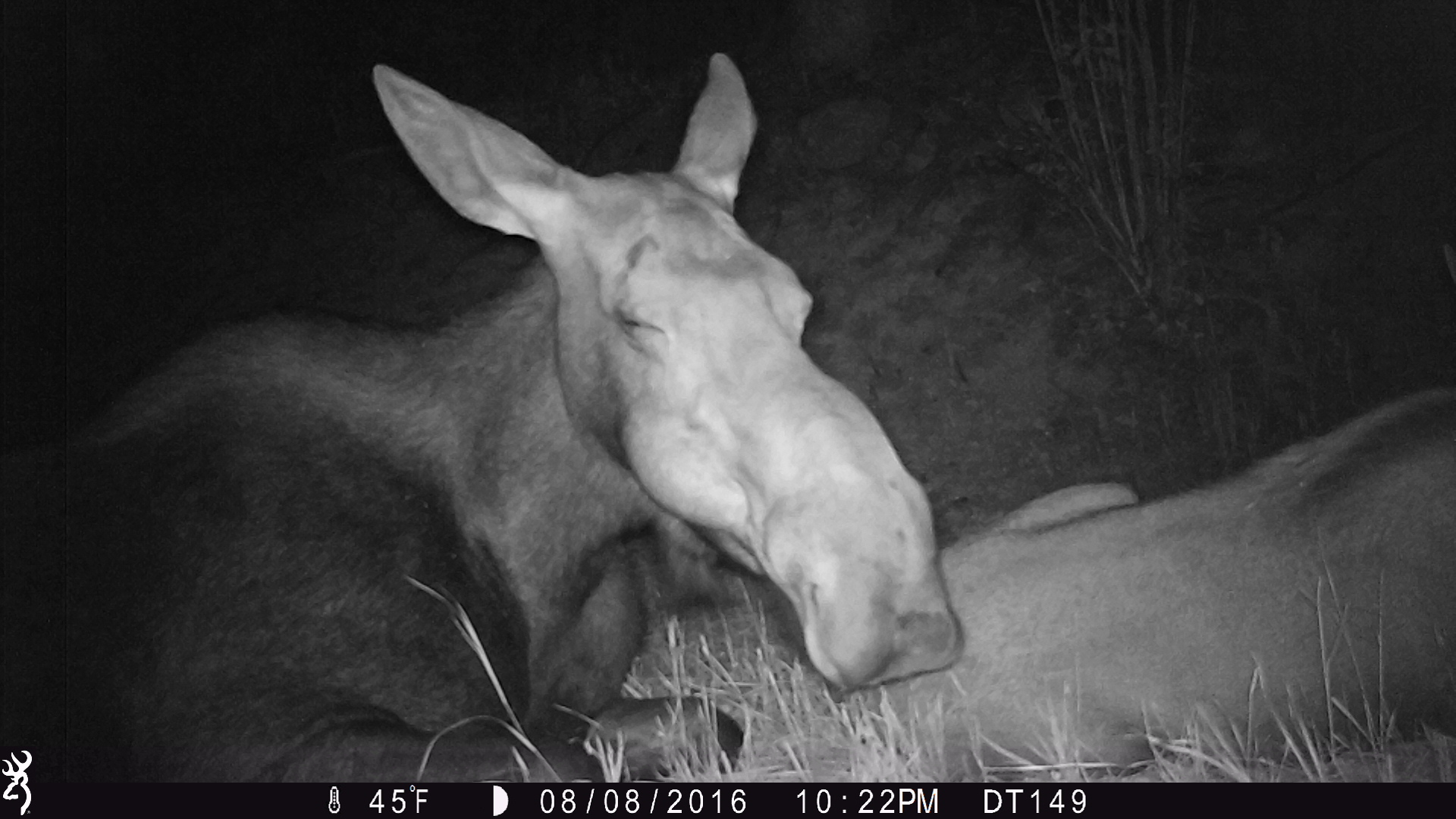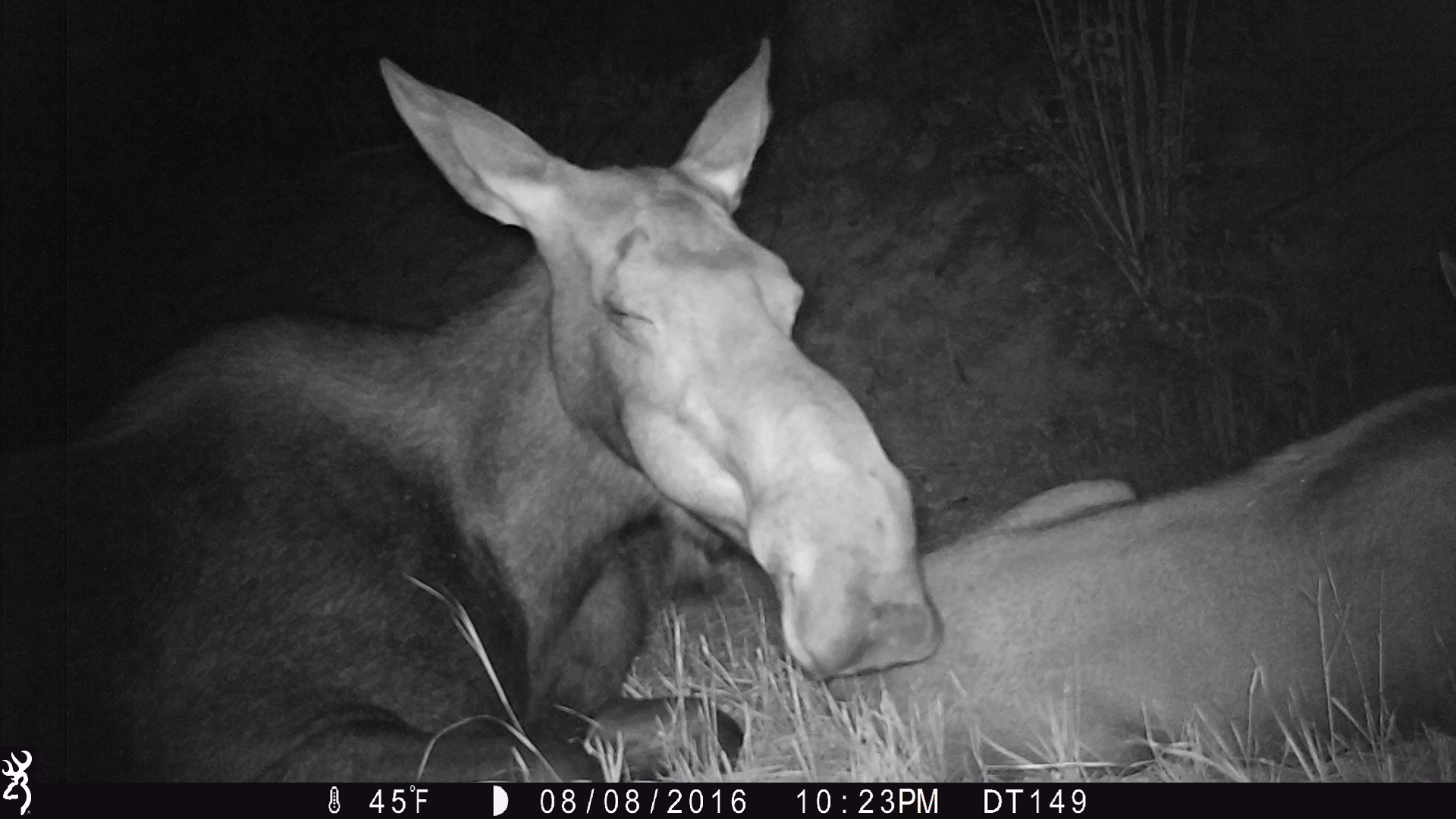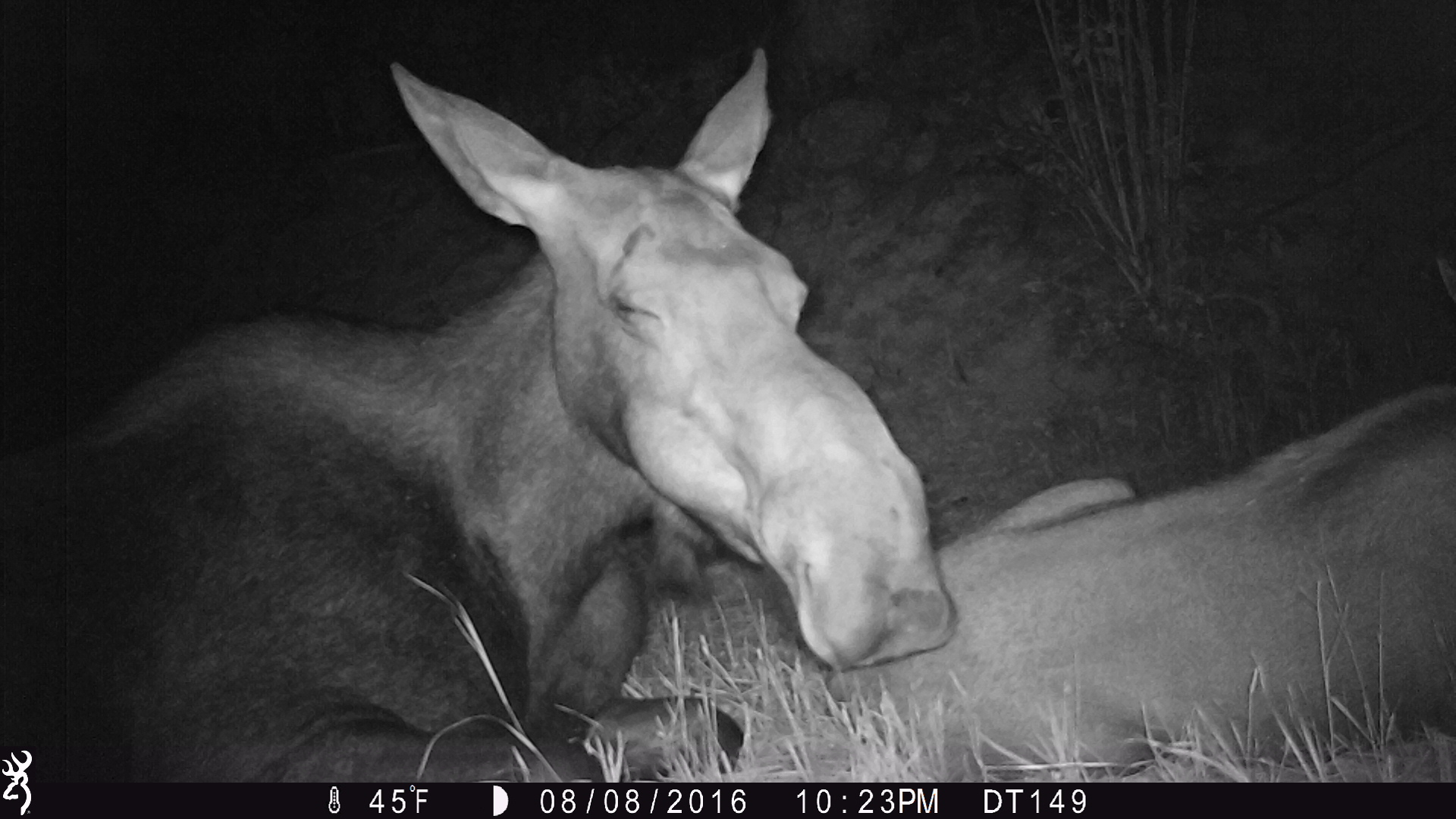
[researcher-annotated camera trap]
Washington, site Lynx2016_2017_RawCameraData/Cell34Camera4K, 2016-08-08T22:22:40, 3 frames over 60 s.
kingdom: Animalia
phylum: Chordata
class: Mammalia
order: Artiodactyla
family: Cervidae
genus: Alces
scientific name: Alces alces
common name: moose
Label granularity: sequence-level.